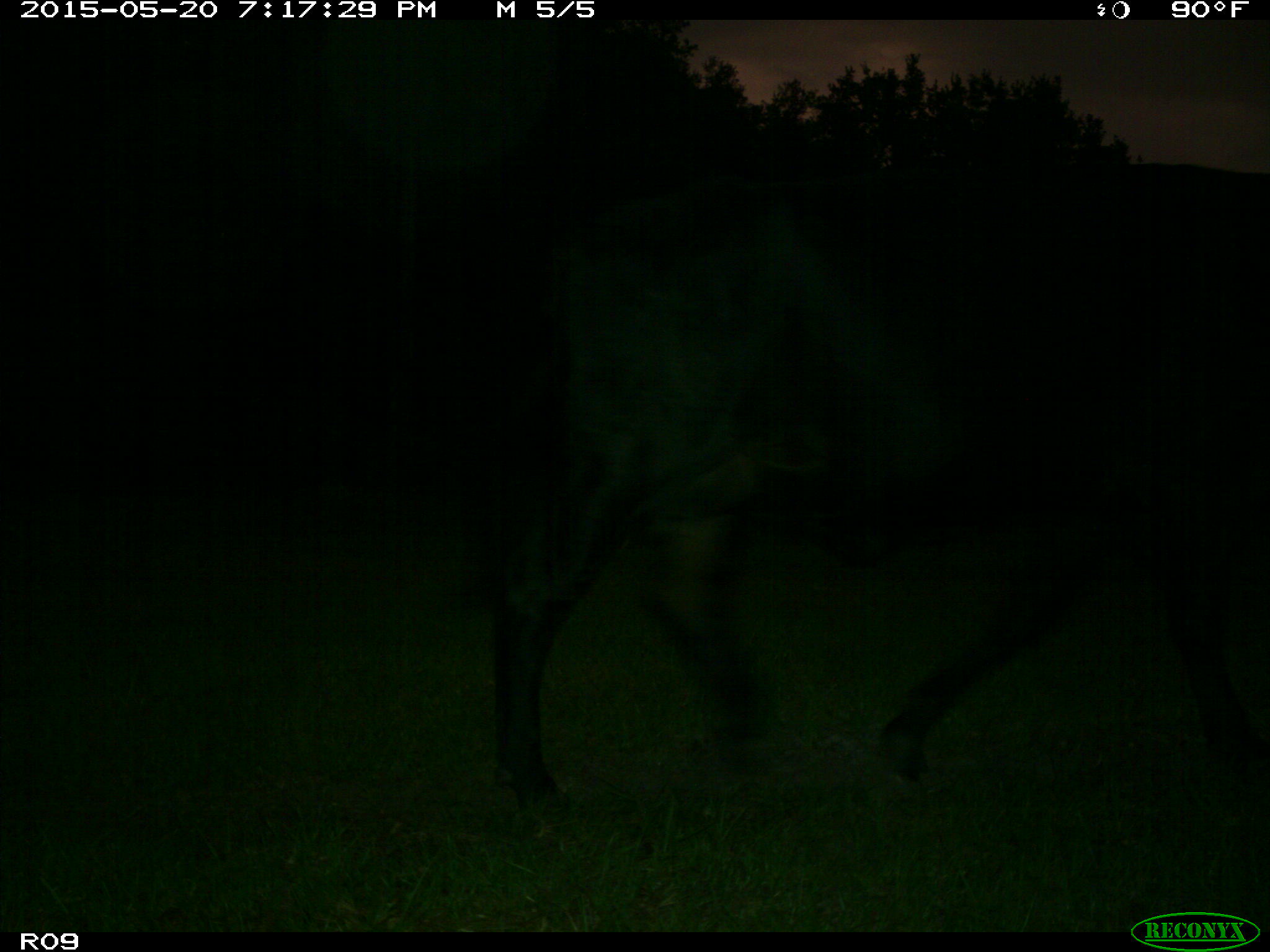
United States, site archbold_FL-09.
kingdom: Animalia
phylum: Chordata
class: Mammalia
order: Artiodactyla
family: Bovidae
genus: Bos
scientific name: Bos taurus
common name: domestic cow